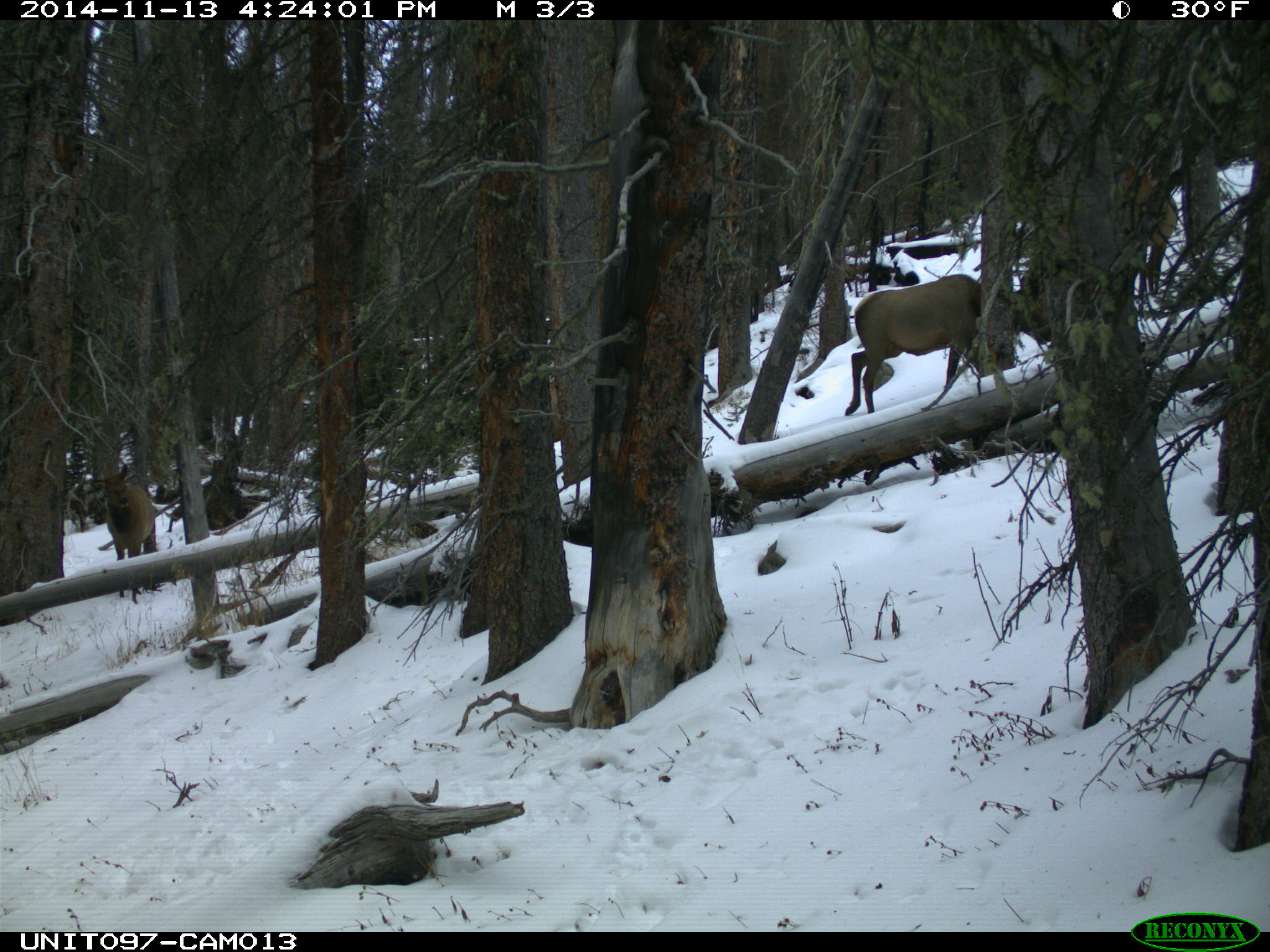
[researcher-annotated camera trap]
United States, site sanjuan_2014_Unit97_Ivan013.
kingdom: Animalia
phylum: Chordata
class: Mammalia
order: Artiodactyla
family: Cervidae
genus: Cervus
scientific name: Cervus elaphus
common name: red deer